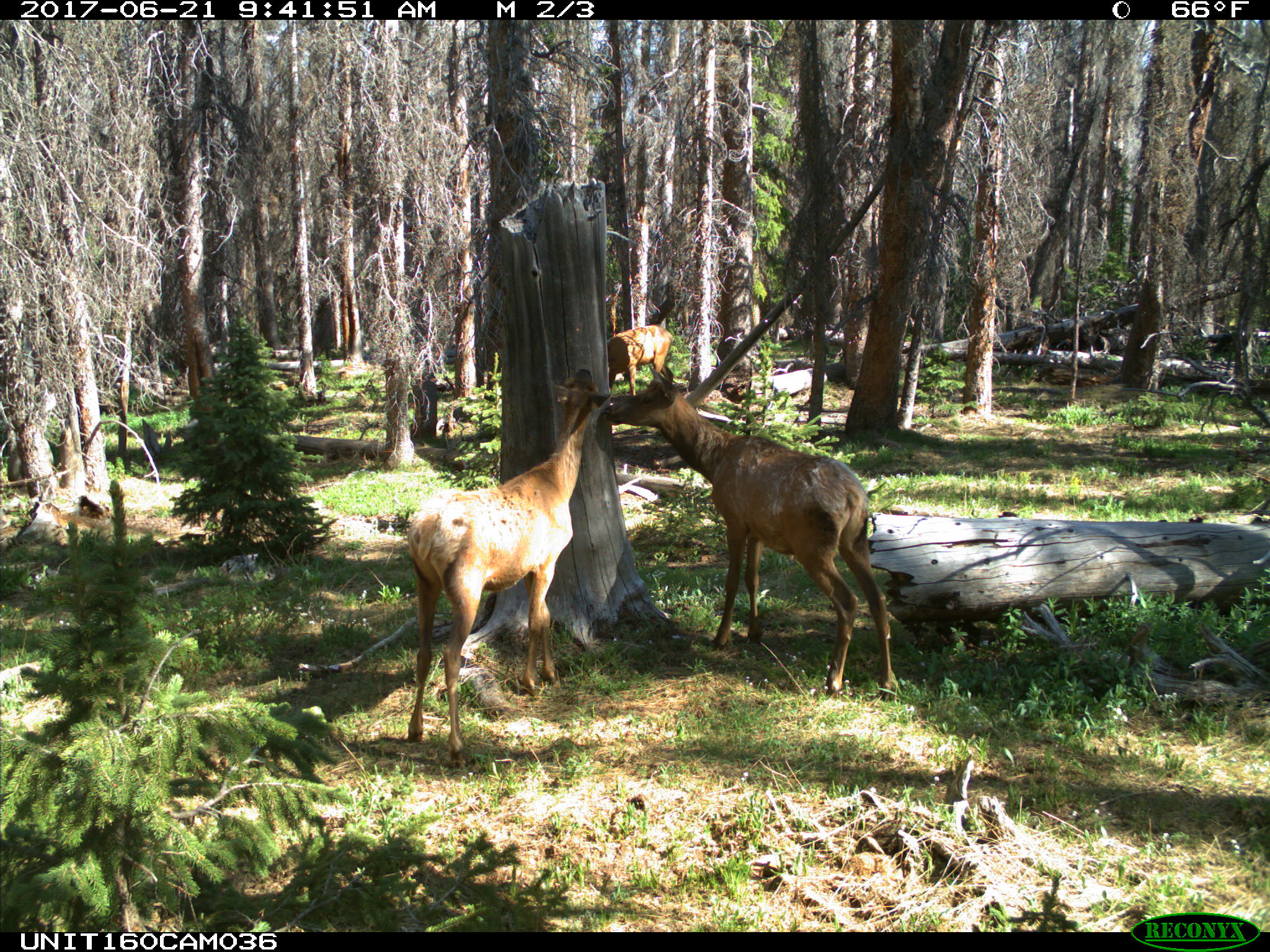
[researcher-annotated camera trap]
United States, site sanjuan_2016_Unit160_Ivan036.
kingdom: Animalia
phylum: Chordata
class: Mammalia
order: Artiodactyla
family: Cervidae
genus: Cervus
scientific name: Cervus elaphus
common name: red deer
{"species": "Cervus elaphus (red deer)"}